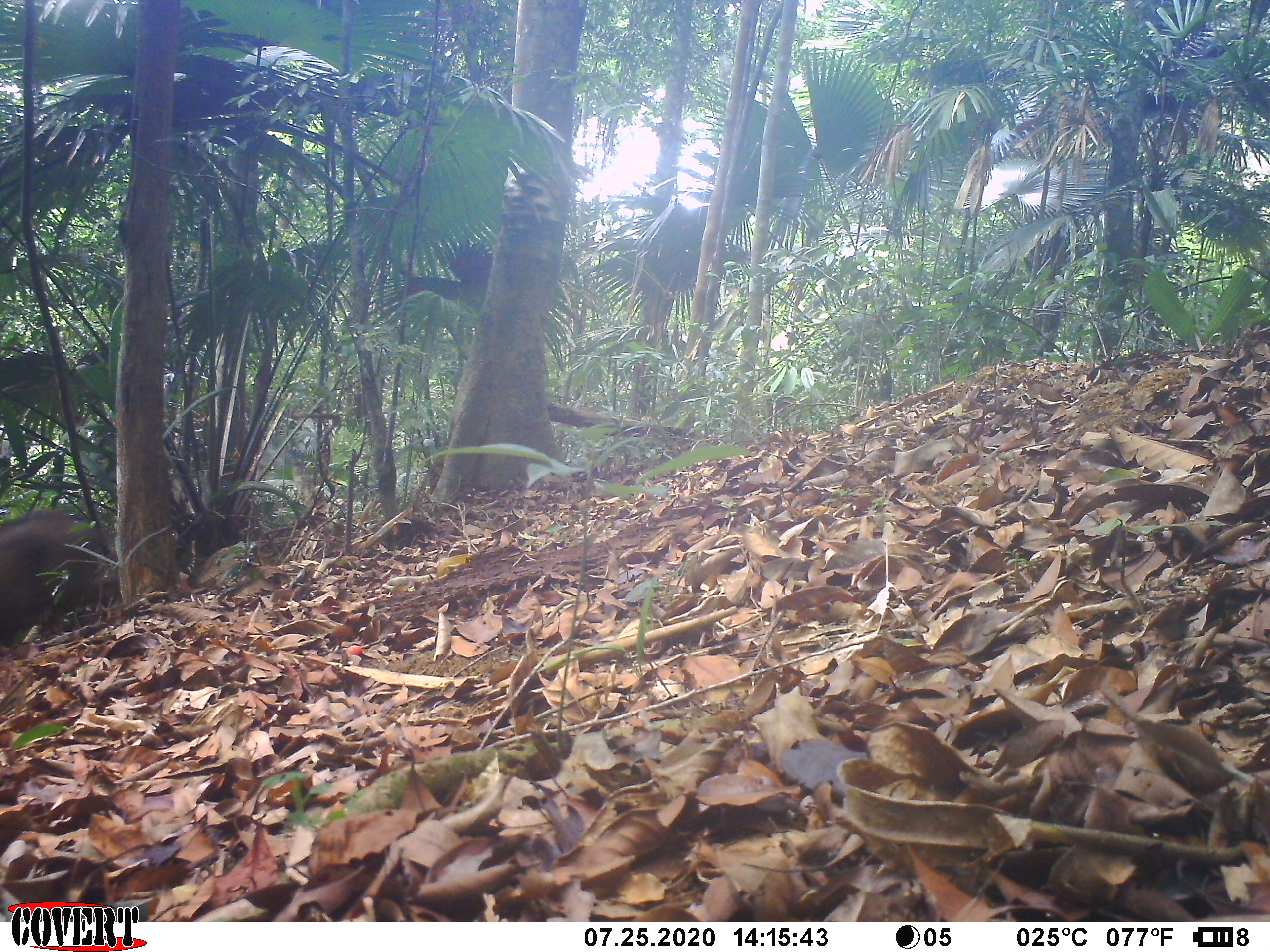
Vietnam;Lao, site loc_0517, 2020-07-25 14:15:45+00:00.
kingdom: Animalia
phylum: Chordata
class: Mammalia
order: Artiodactyla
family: Suidae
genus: Sus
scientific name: Sus scrofa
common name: eurasian wild pig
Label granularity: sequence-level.